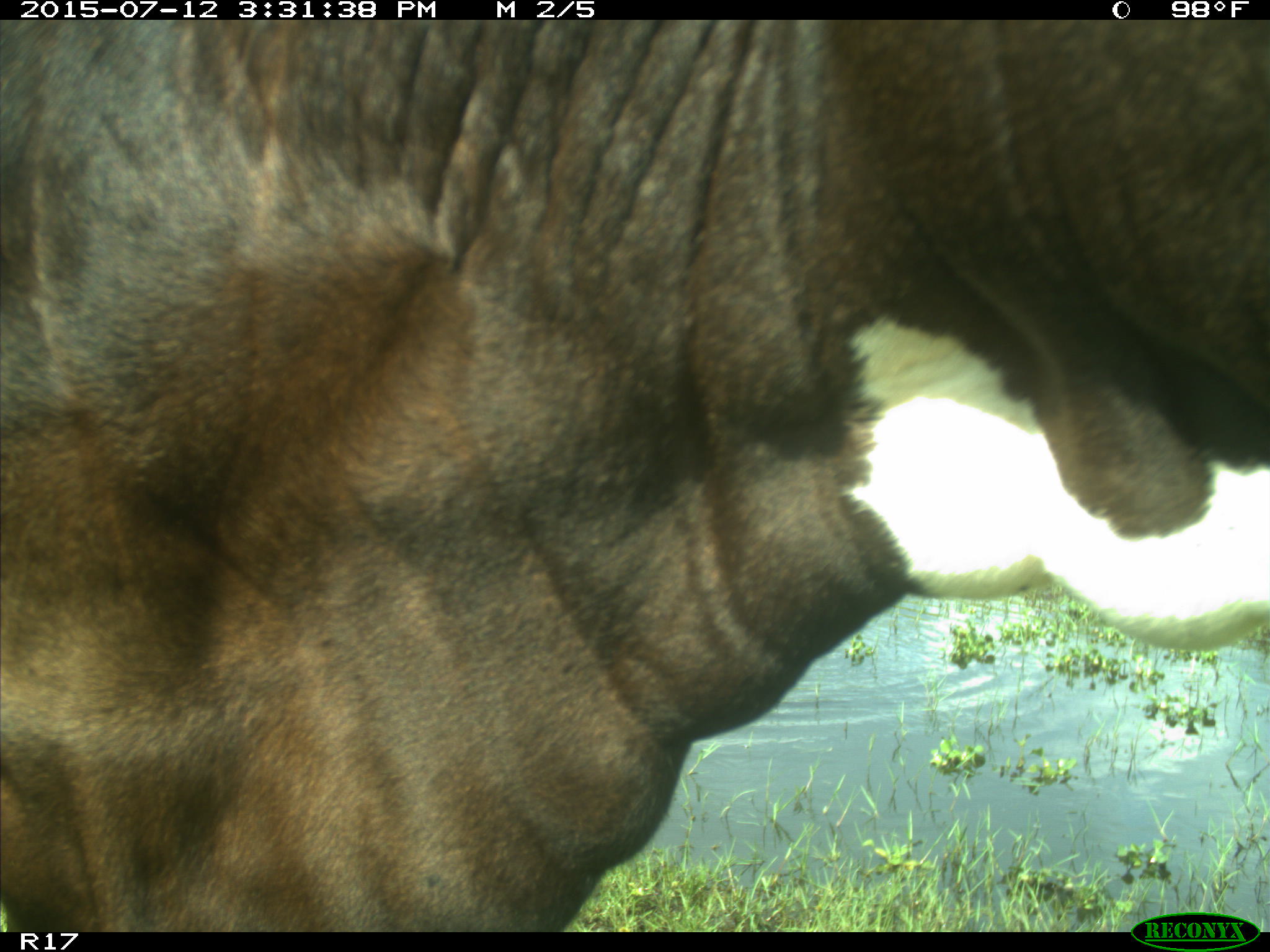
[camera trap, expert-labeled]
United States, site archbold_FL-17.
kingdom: Animalia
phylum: Chordata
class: Mammalia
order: Artiodactyla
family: Bovidae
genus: Bos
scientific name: Bos taurus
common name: domestic cow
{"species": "Bos taurus (domestic cow)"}